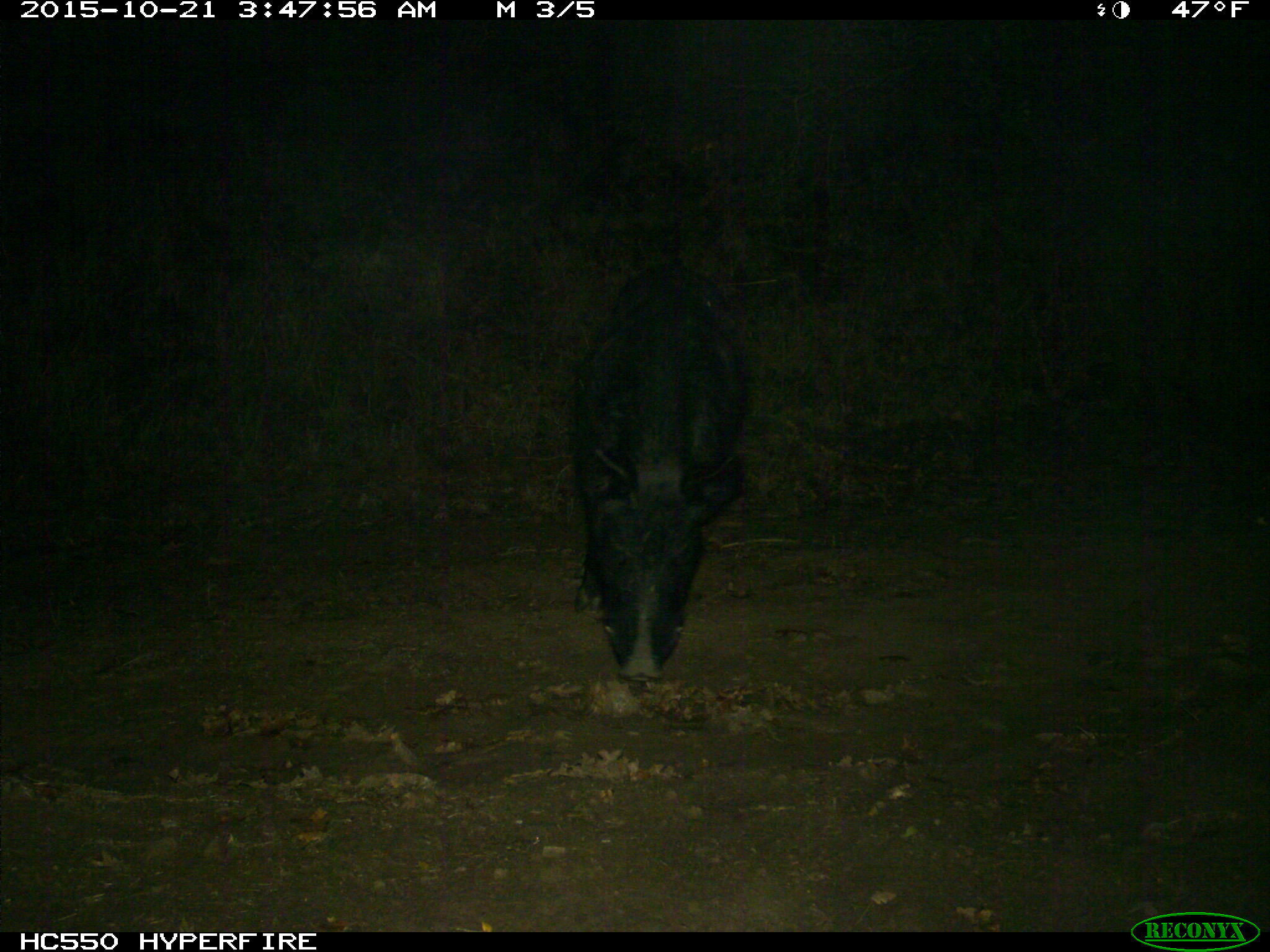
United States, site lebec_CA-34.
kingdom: Animalia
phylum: Chordata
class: Mammalia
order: Artiodactyla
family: Suidae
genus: Sus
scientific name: Sus scrofa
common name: wild boar